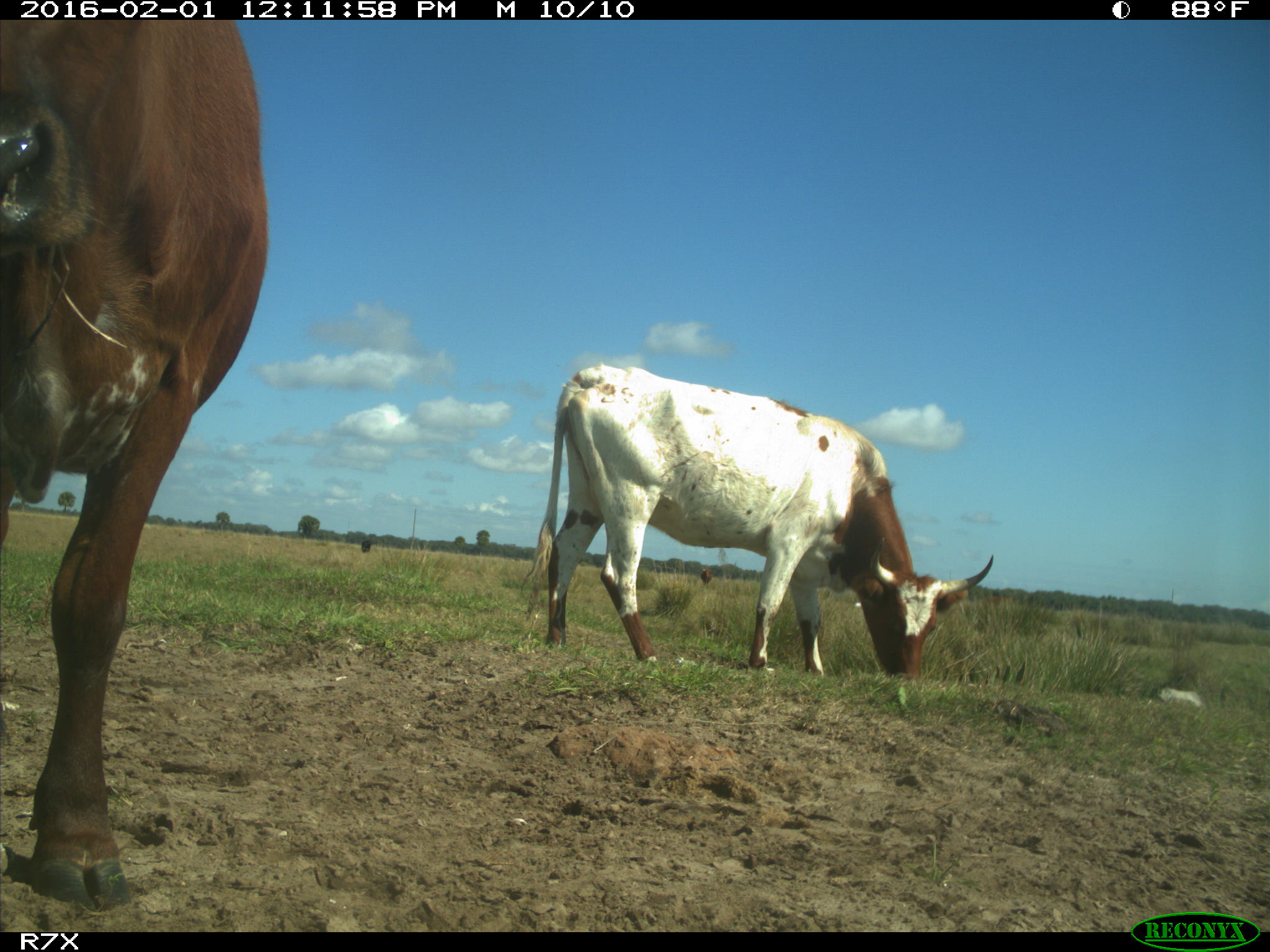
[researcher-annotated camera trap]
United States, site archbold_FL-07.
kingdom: Animalia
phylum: Chordata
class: Mammalia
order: Artiodactyla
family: Bovidae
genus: Bos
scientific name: Bos taurus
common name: domestic cow